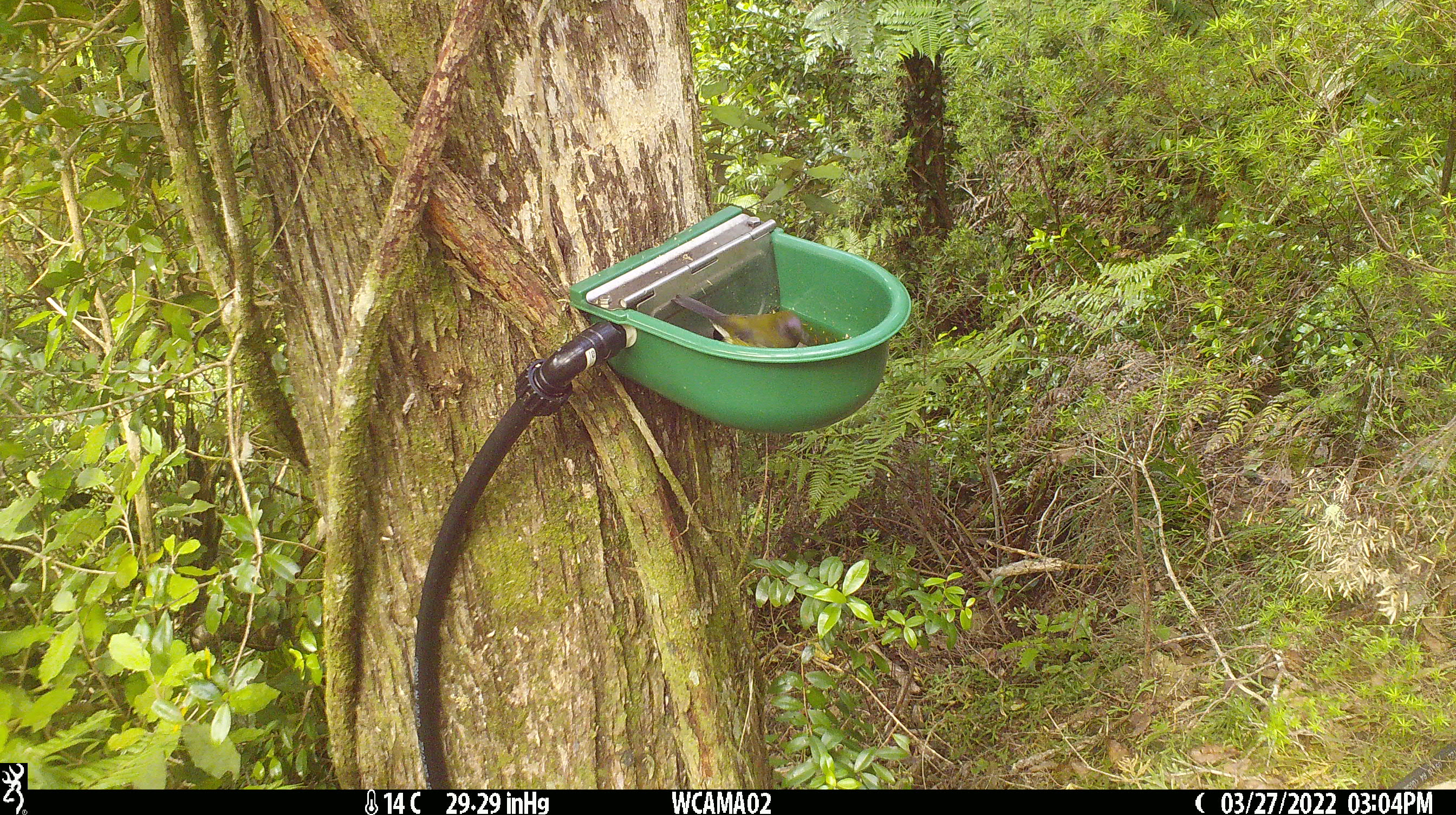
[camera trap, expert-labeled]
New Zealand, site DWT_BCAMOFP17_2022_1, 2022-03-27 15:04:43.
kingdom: Animalia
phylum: Chordata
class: Aves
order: Passeriformes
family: Meliphagidae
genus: Anthornis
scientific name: Anthornis melanura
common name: new zealand bellbird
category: bellbird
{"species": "bellbird (new zealand bellbird) (Anthornis melanura)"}